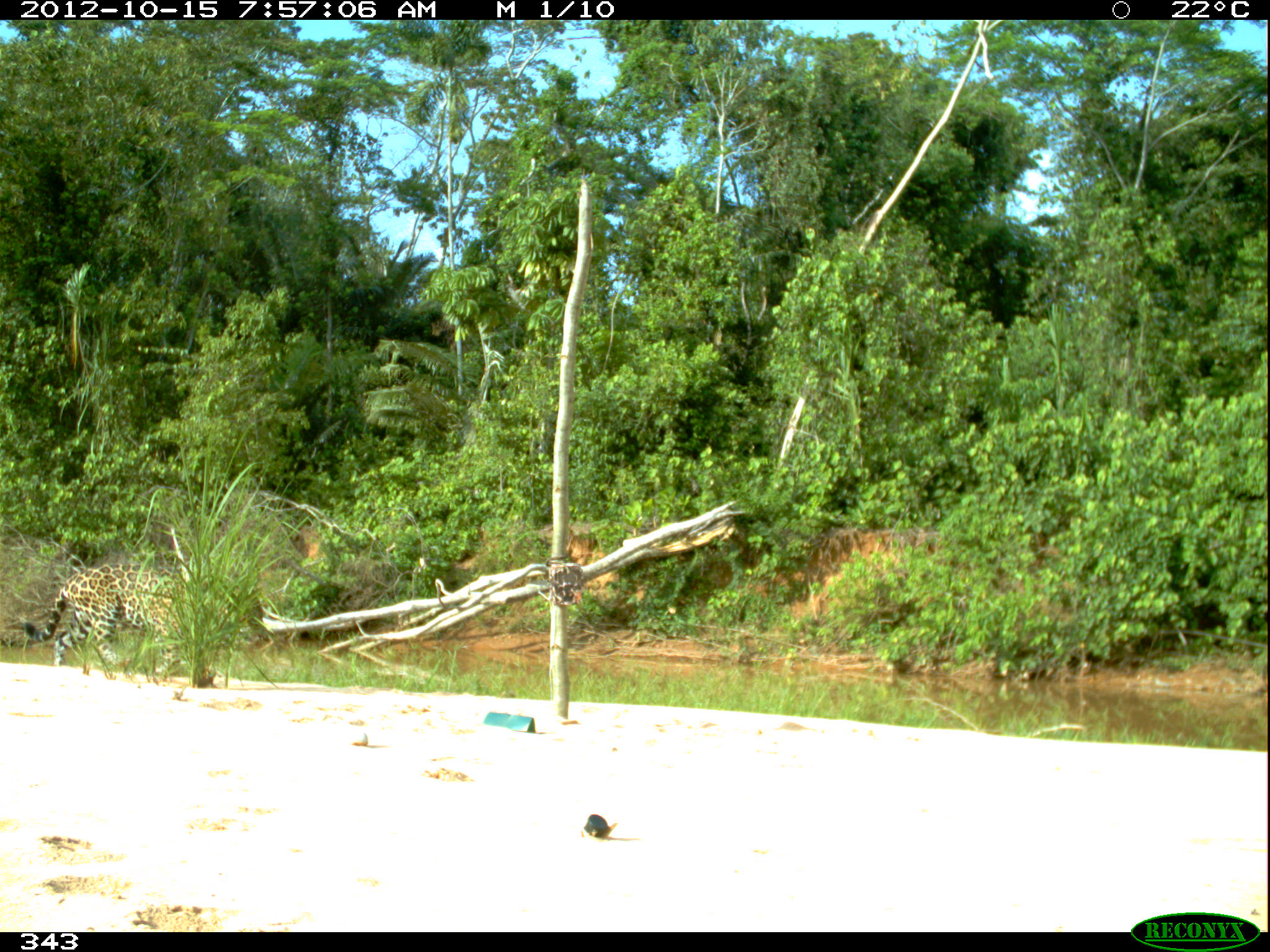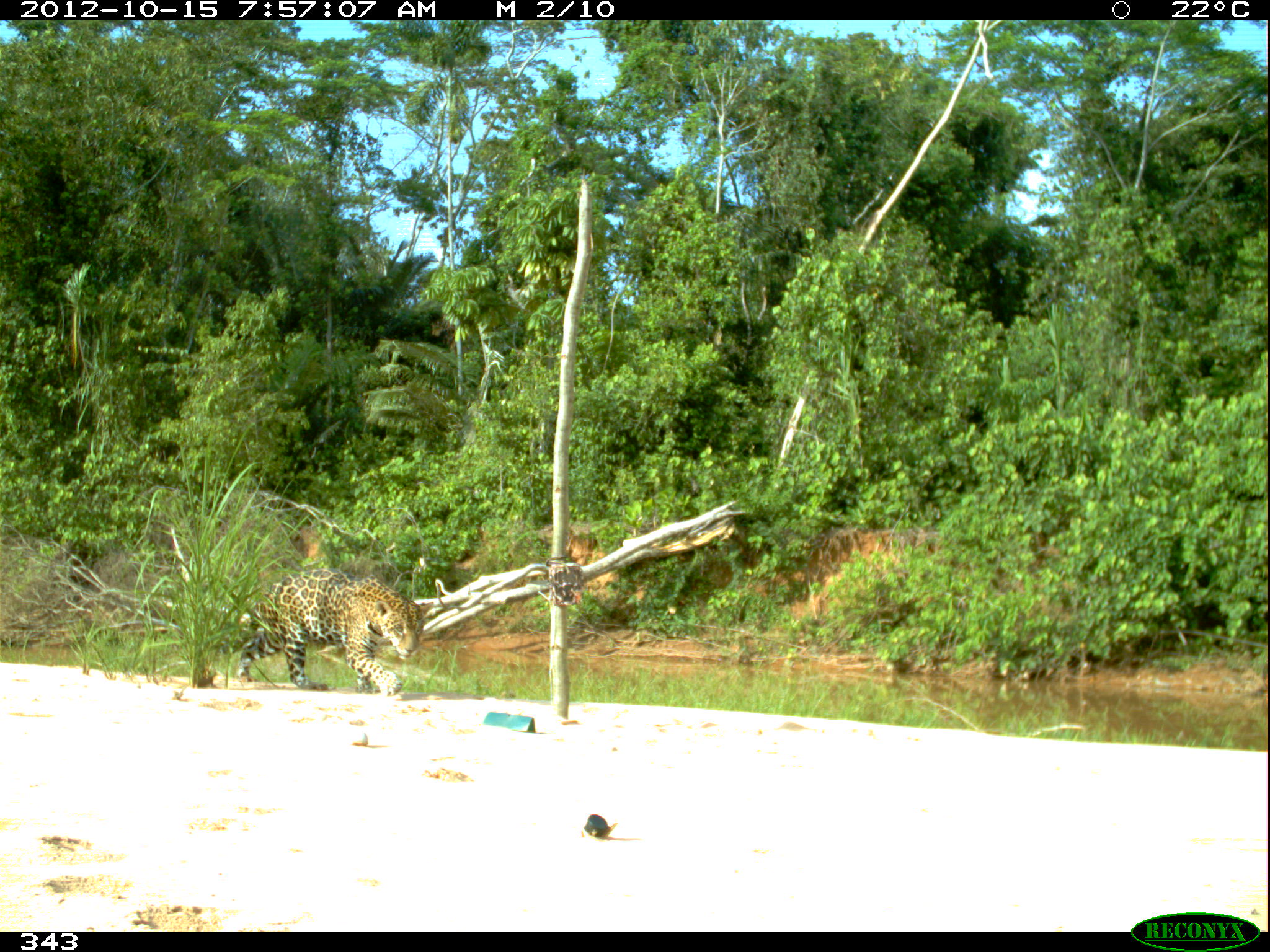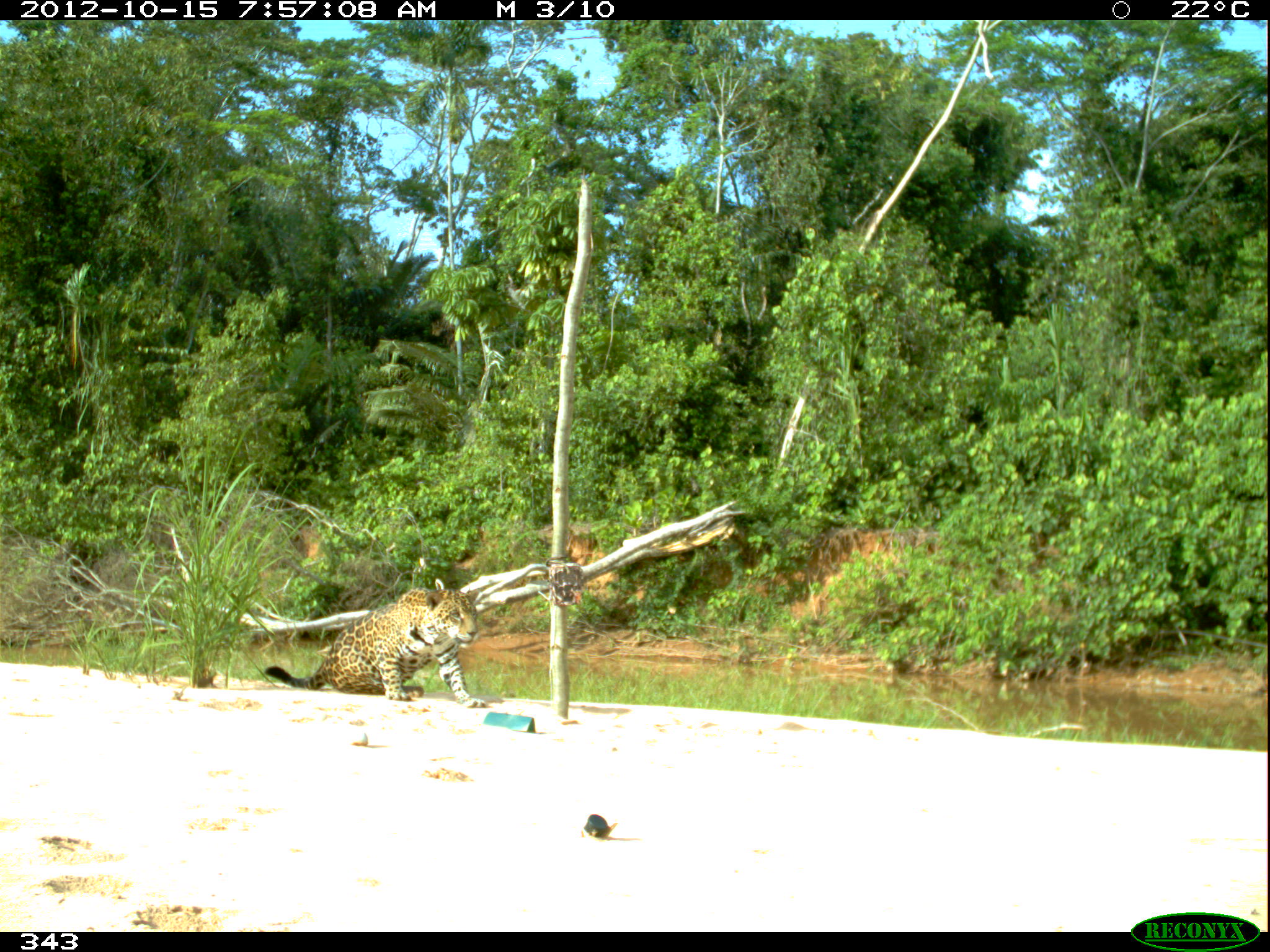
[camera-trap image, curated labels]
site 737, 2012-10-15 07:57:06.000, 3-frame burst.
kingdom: Animalia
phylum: Chordata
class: Mammalia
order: Carnivora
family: Felidae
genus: Panthera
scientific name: Panthera onca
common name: jaguar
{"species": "Panthera onca (jaguar)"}